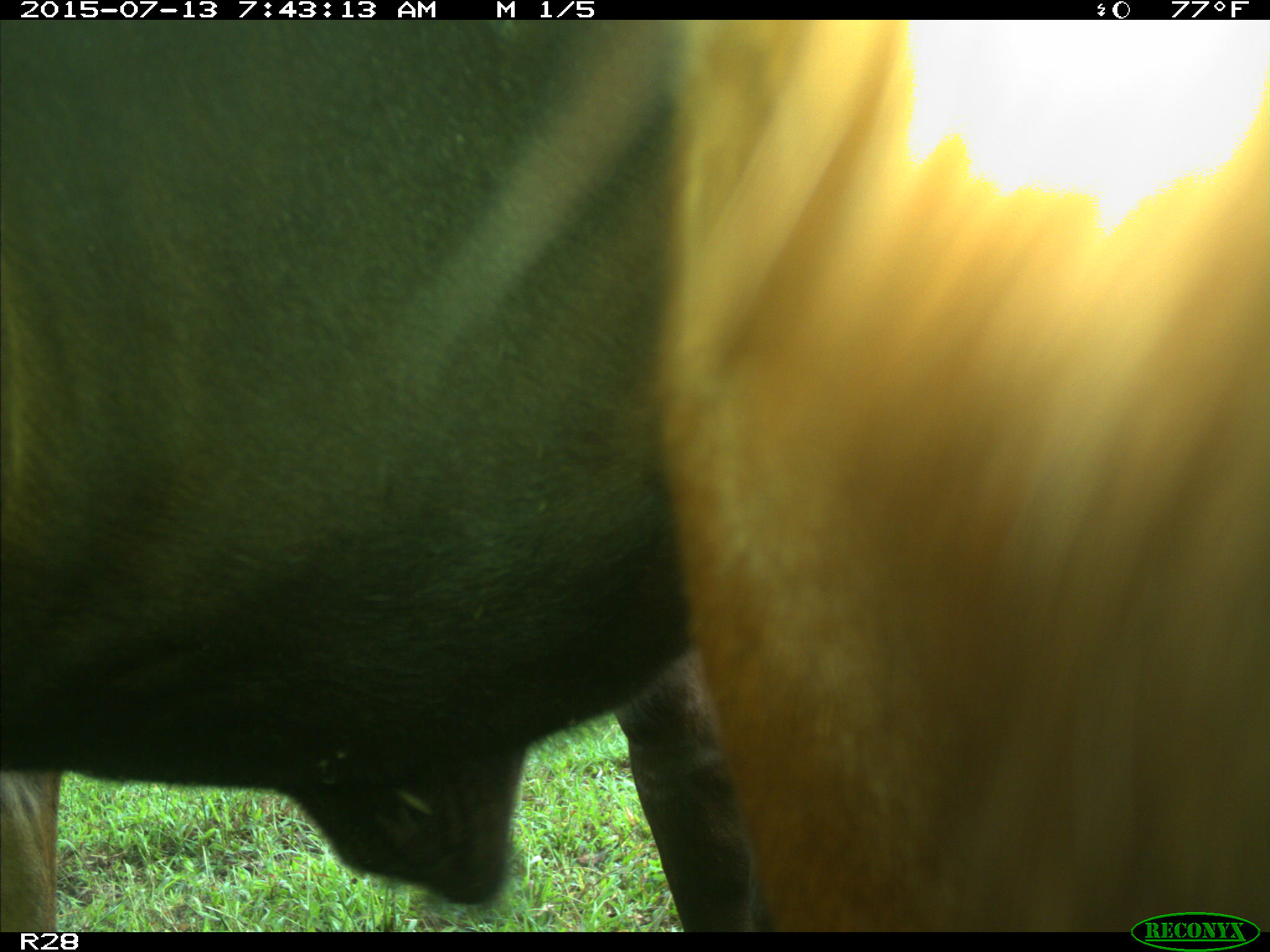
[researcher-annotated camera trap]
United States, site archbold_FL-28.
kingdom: Animalia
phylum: Chordata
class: Mammalia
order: Artiodactyla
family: Bovidae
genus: Bos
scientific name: Bos taurus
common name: domestic cow